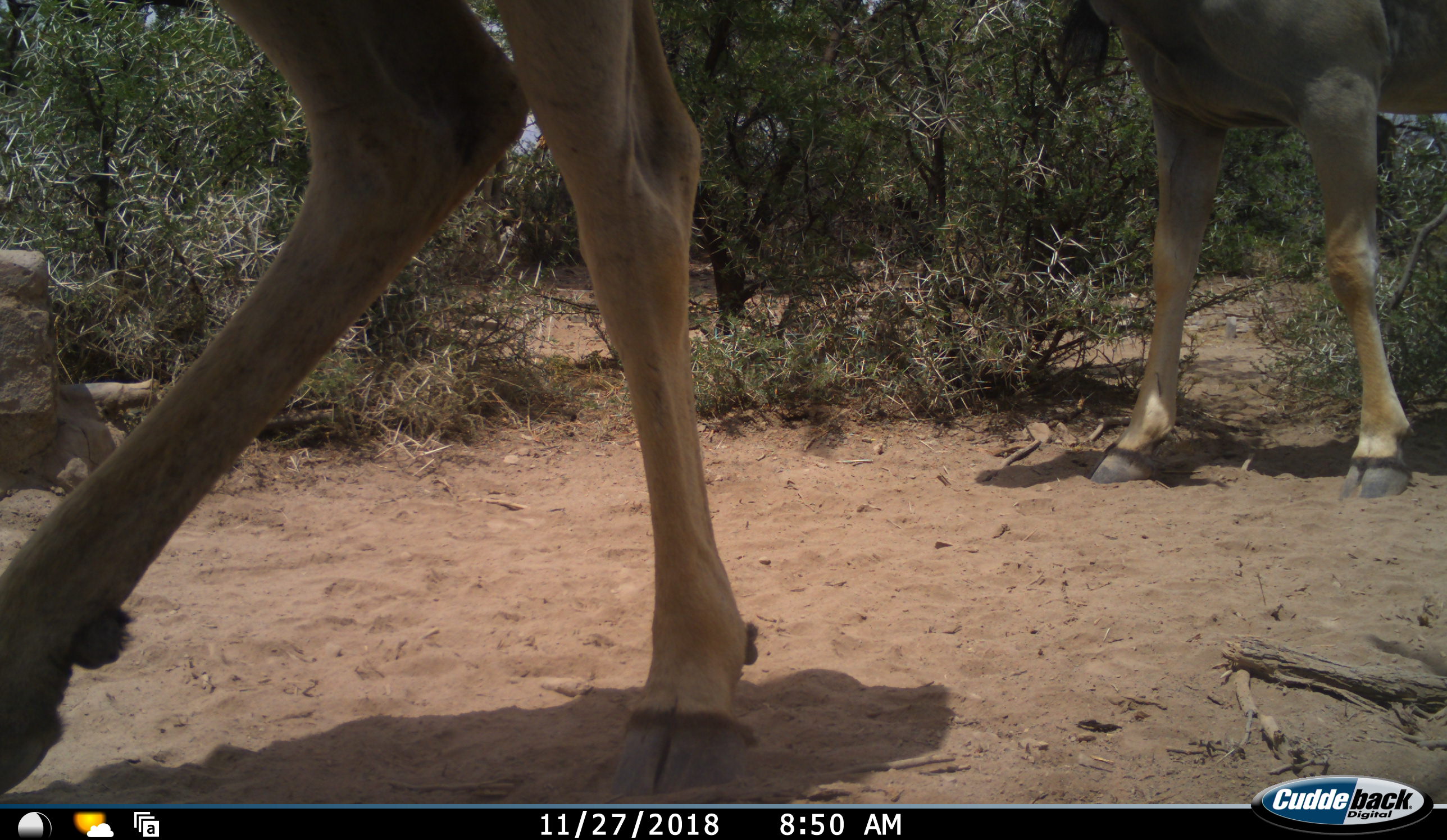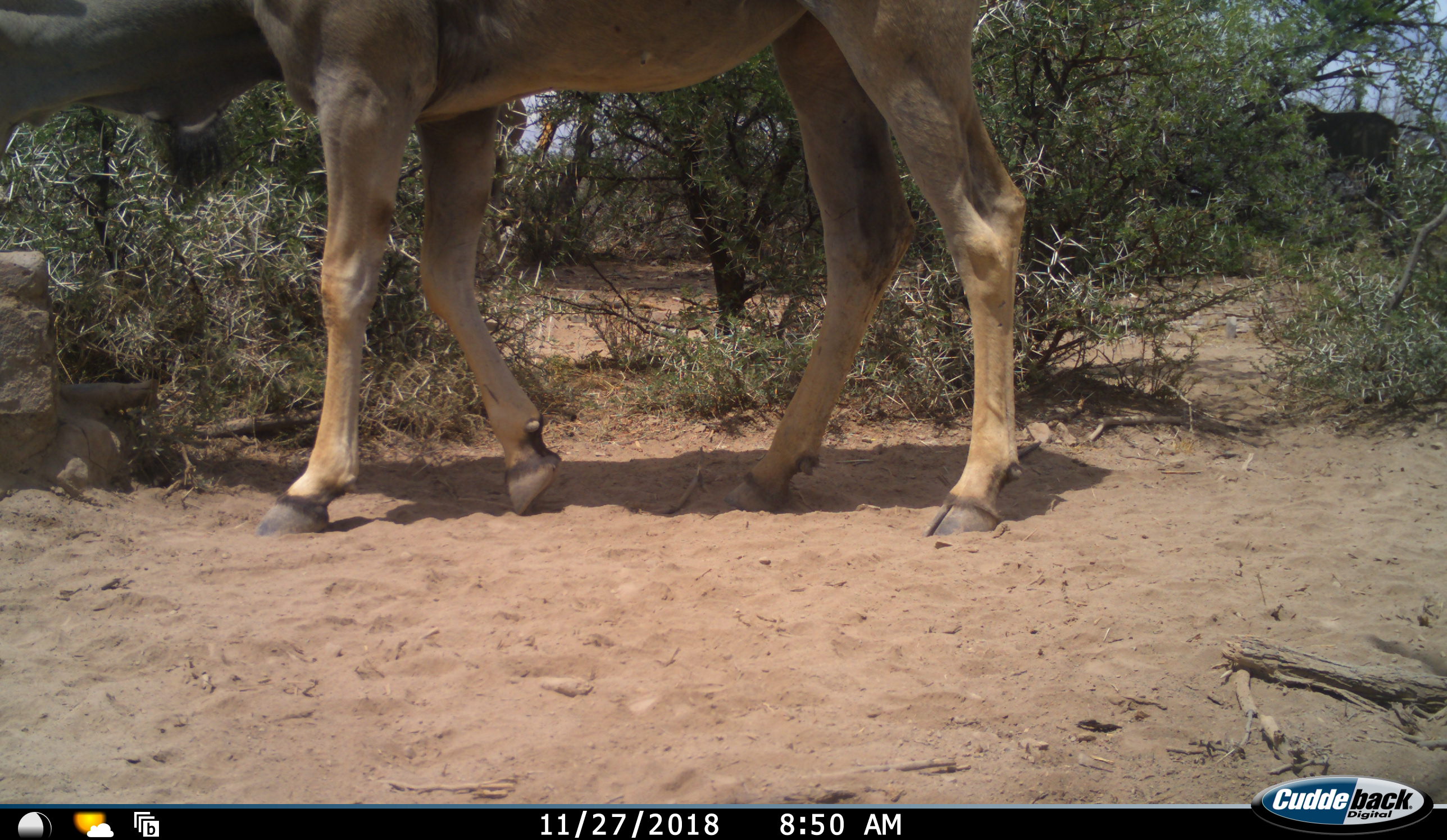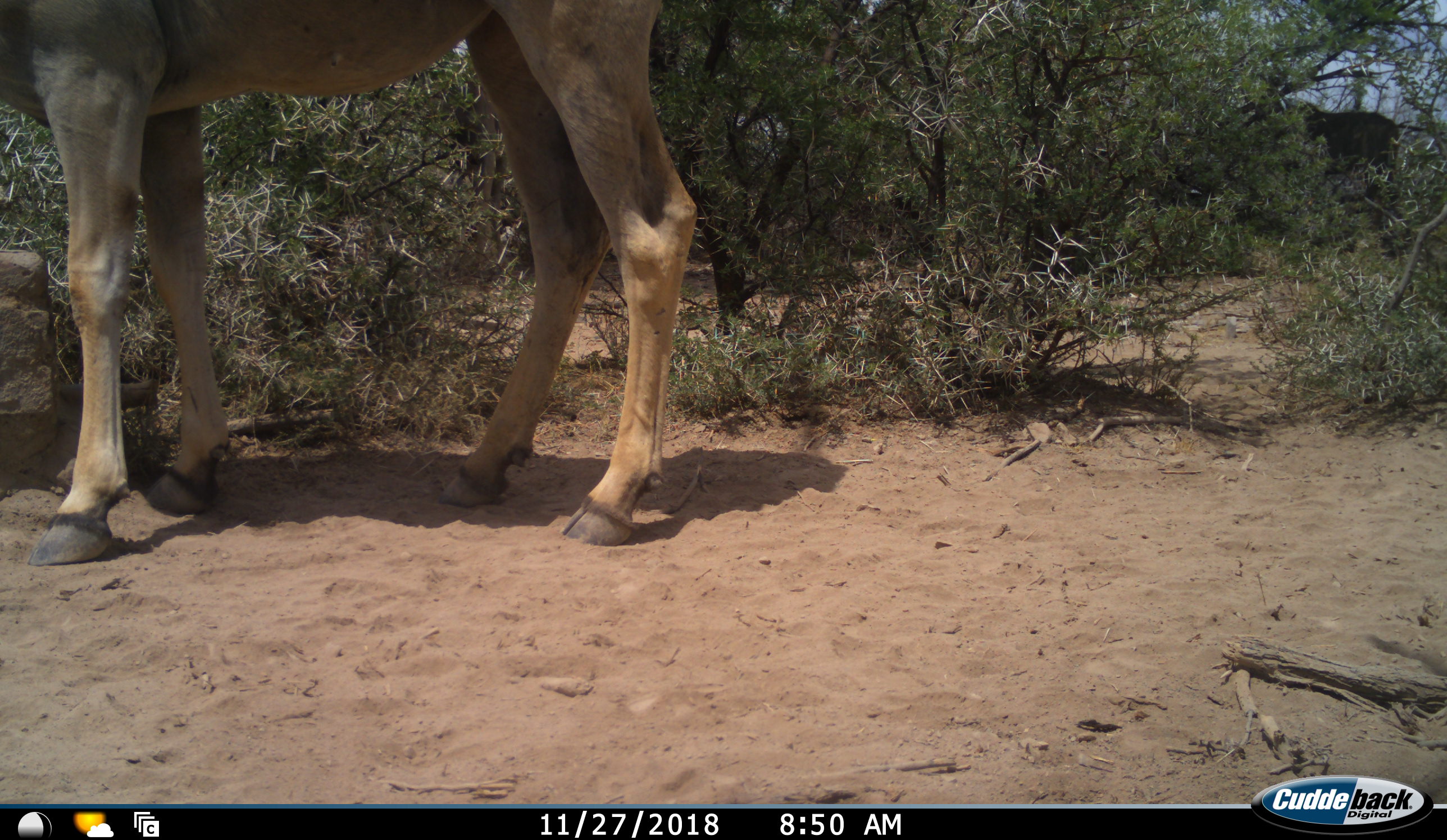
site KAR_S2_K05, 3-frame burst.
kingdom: Animalia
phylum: Chordata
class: Mammalia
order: Artiodactyla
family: Bovidae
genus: Tragelaphus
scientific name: Tragelaphus oryx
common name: eland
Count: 2.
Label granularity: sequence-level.